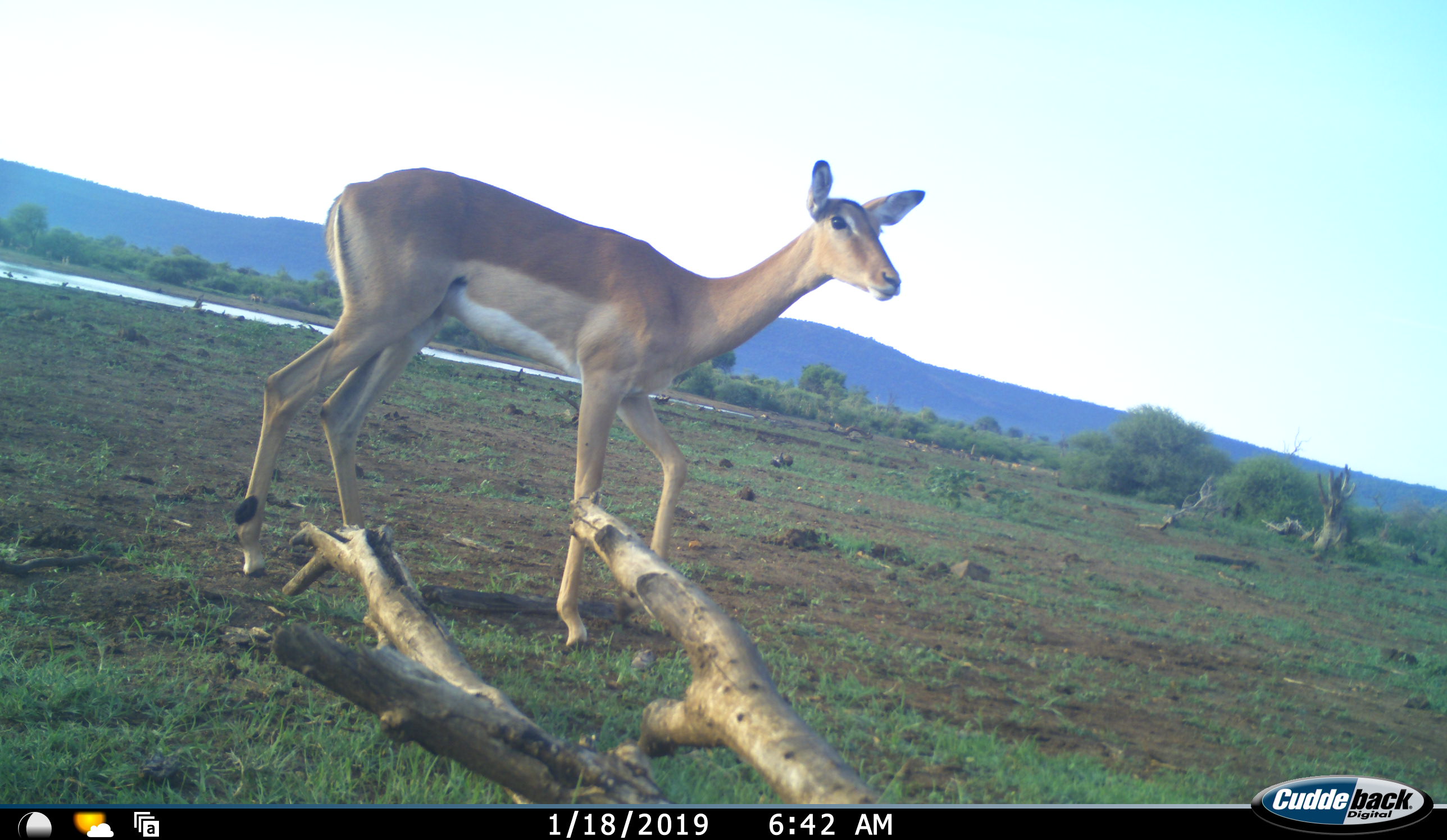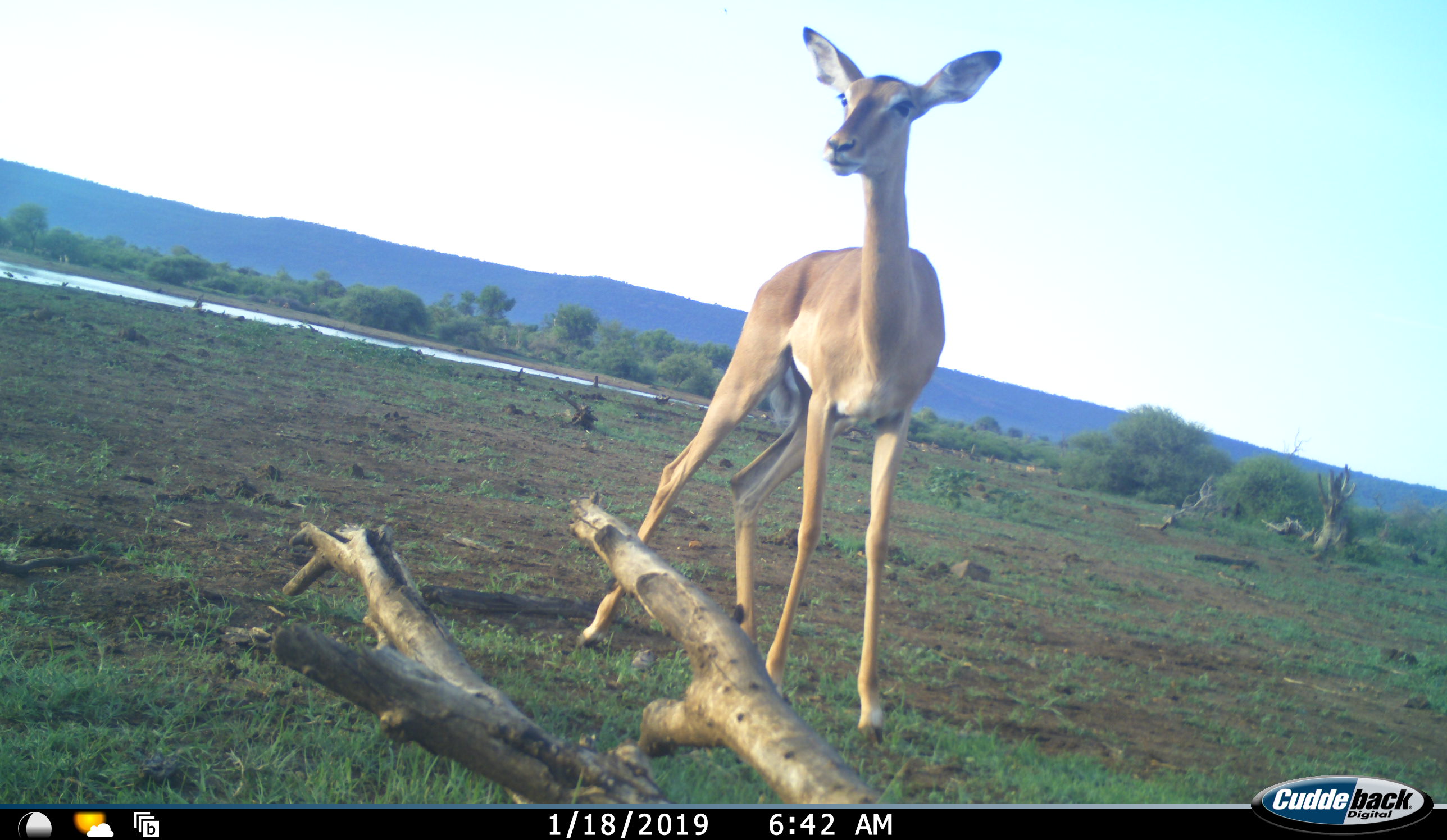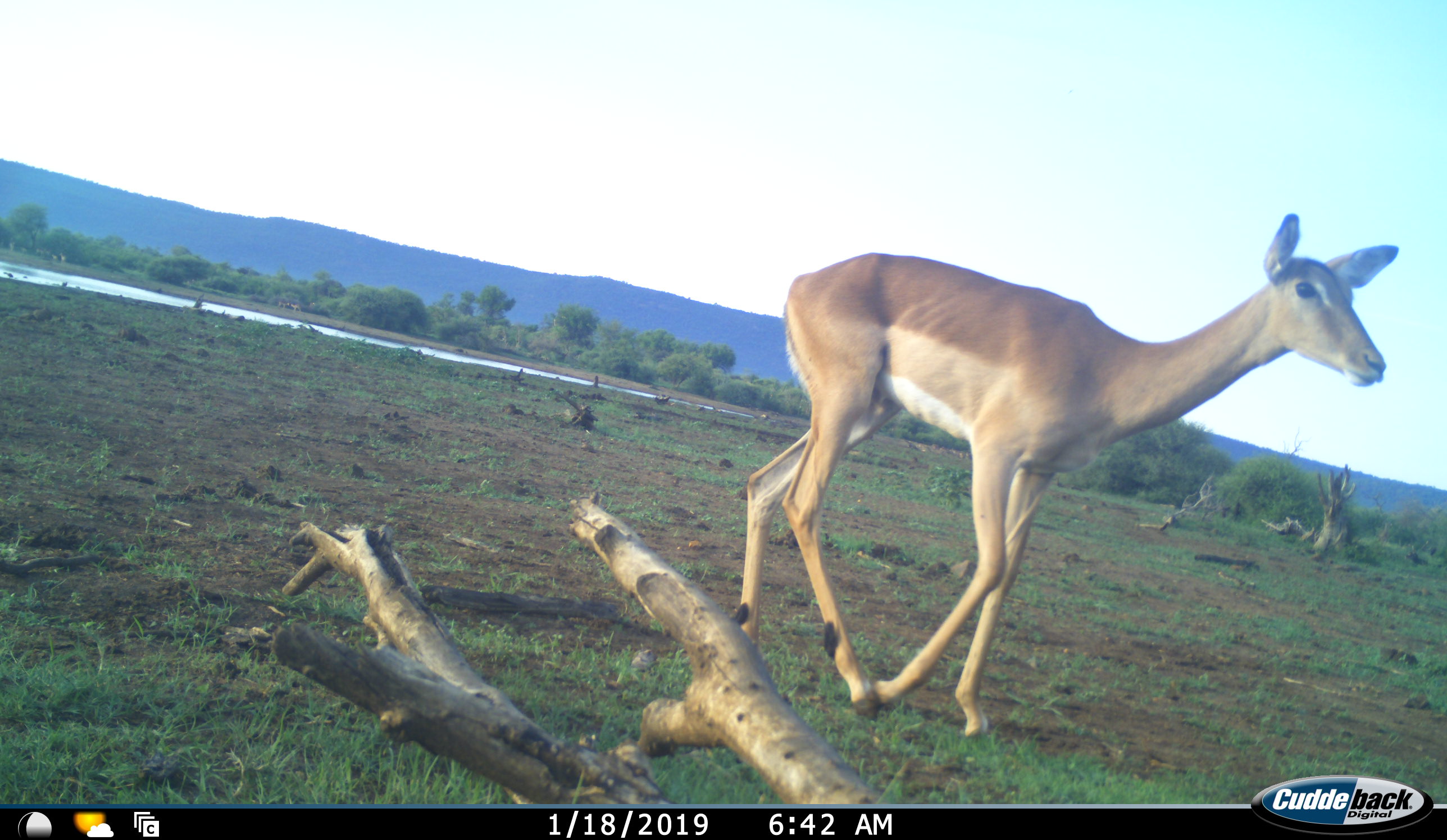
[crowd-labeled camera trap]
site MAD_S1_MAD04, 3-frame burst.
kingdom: Animalia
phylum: Chordata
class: Mammalia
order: Artiodactyla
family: Bovidae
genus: Aepyceros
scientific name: Aepyceros melampus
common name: impala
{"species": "impala (Aepyceros melampus)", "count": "1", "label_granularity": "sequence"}